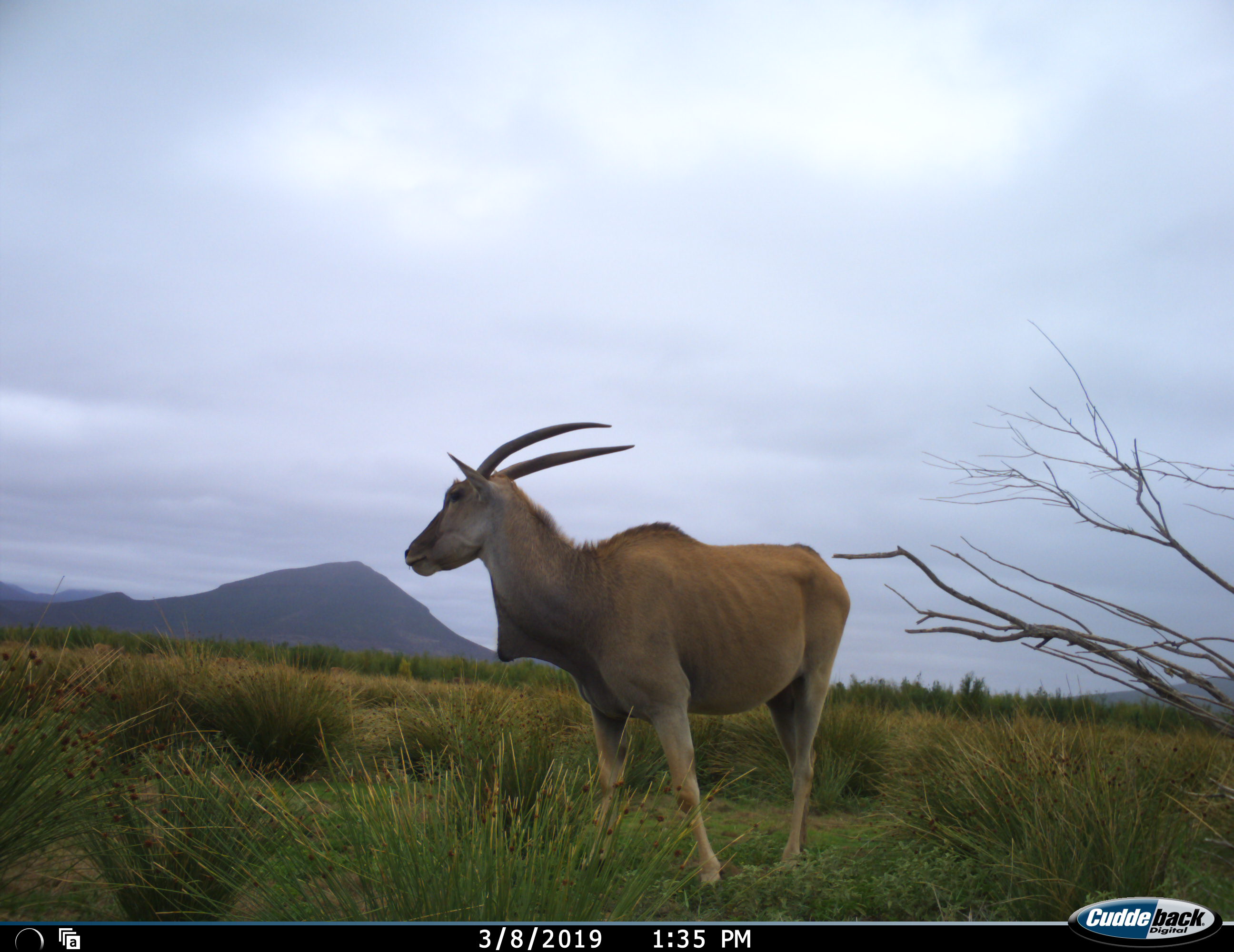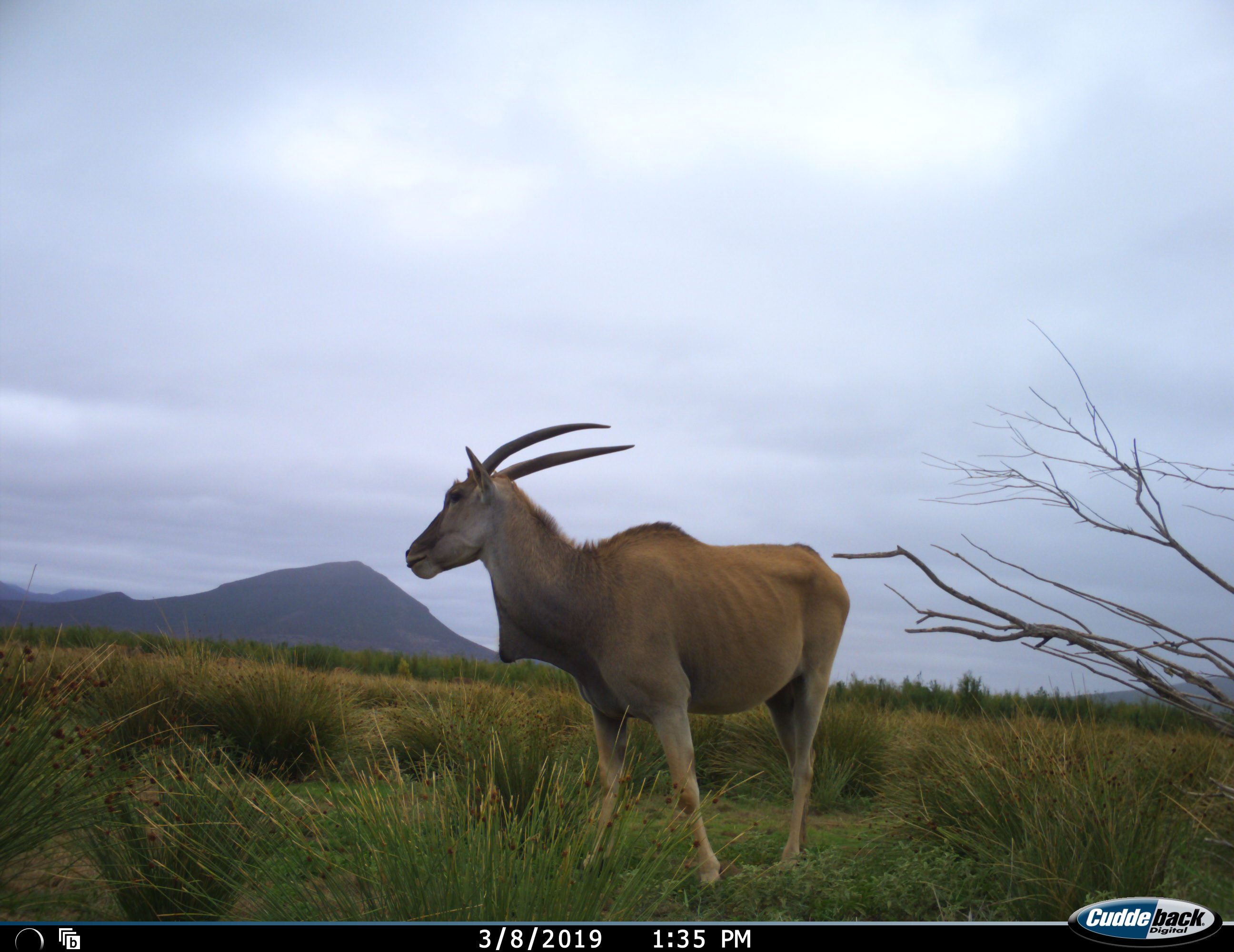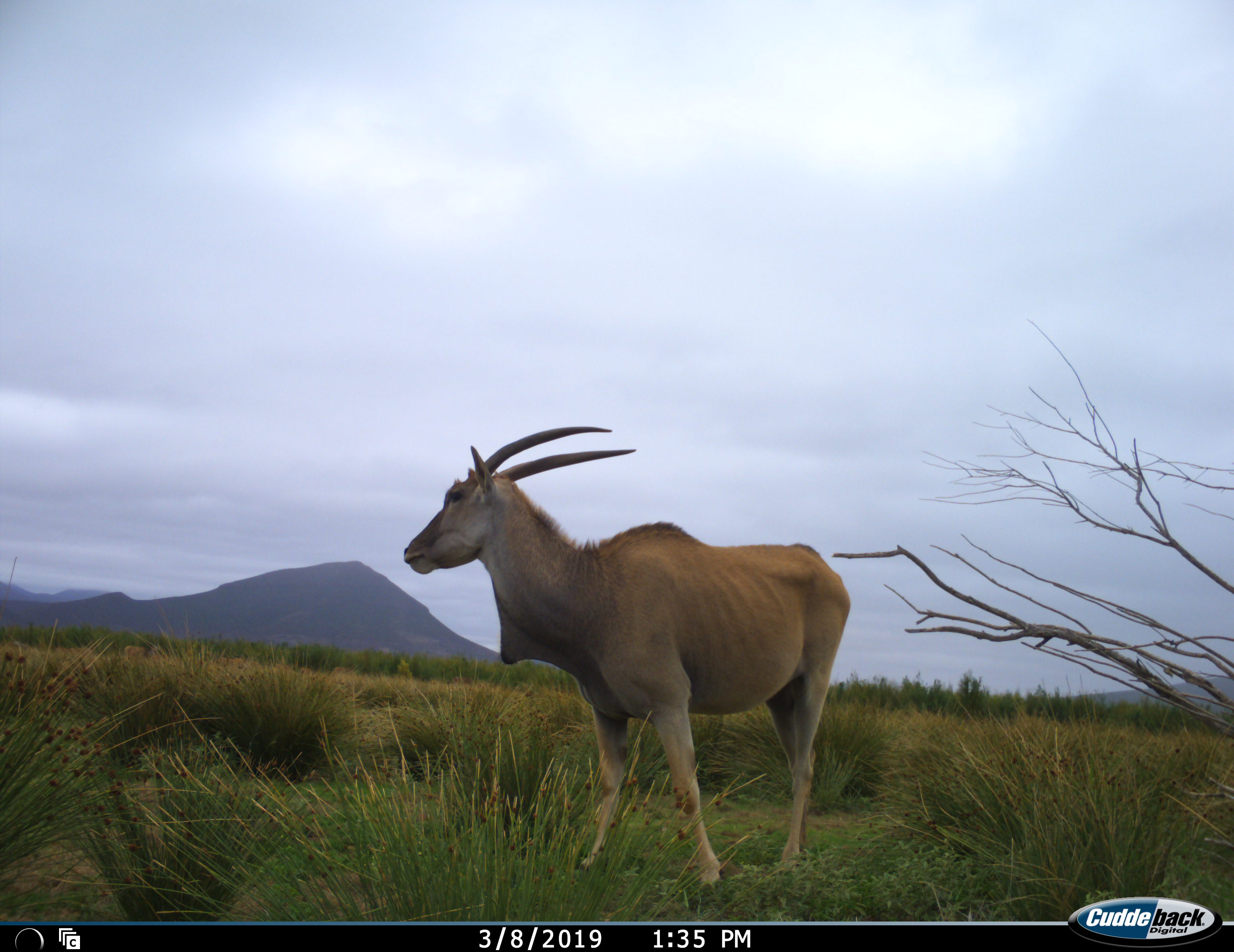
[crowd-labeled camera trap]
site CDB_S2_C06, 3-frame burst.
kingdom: Animalia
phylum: Chordata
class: Mammalia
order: Artiodactyla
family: Bovidae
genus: Tragelaphus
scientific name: Tragelaphus oryx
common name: eland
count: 1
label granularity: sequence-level